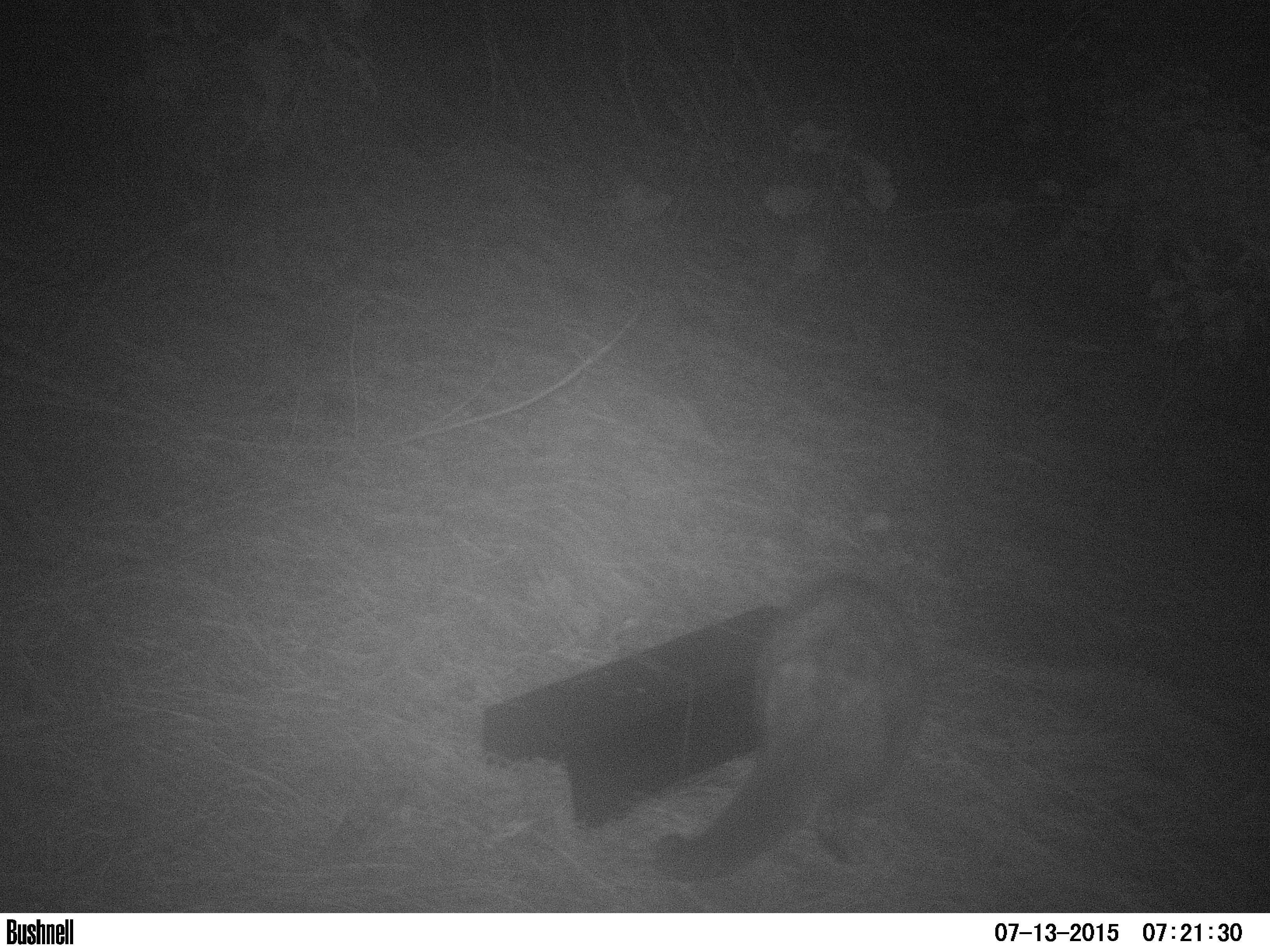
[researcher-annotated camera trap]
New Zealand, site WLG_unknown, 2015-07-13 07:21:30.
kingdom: Animalia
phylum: Chordata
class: Mammalia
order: Diprotodontia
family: Phalangeridae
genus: Trichosurus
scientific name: Trichosurus vulpecula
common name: common brushtail possum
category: possum